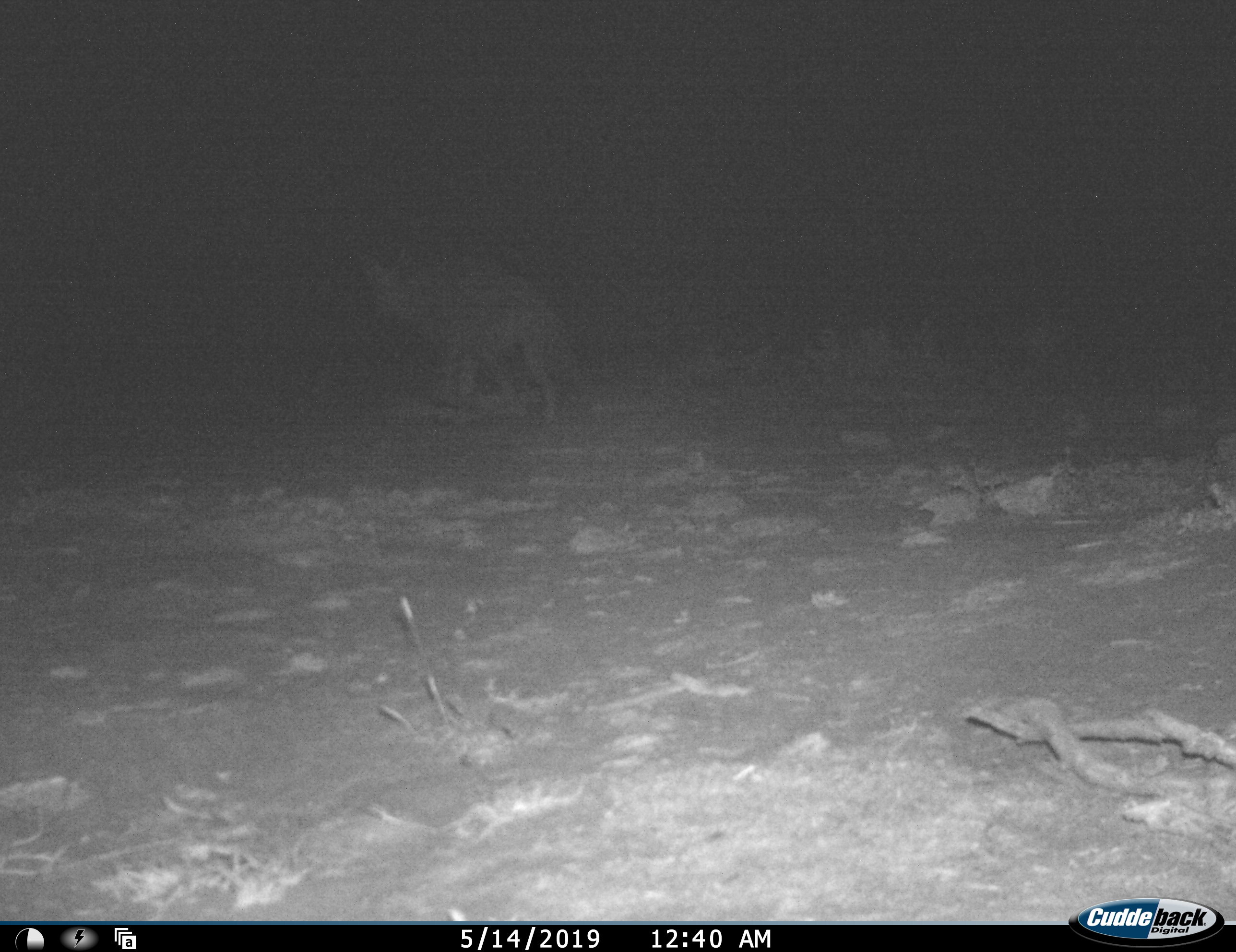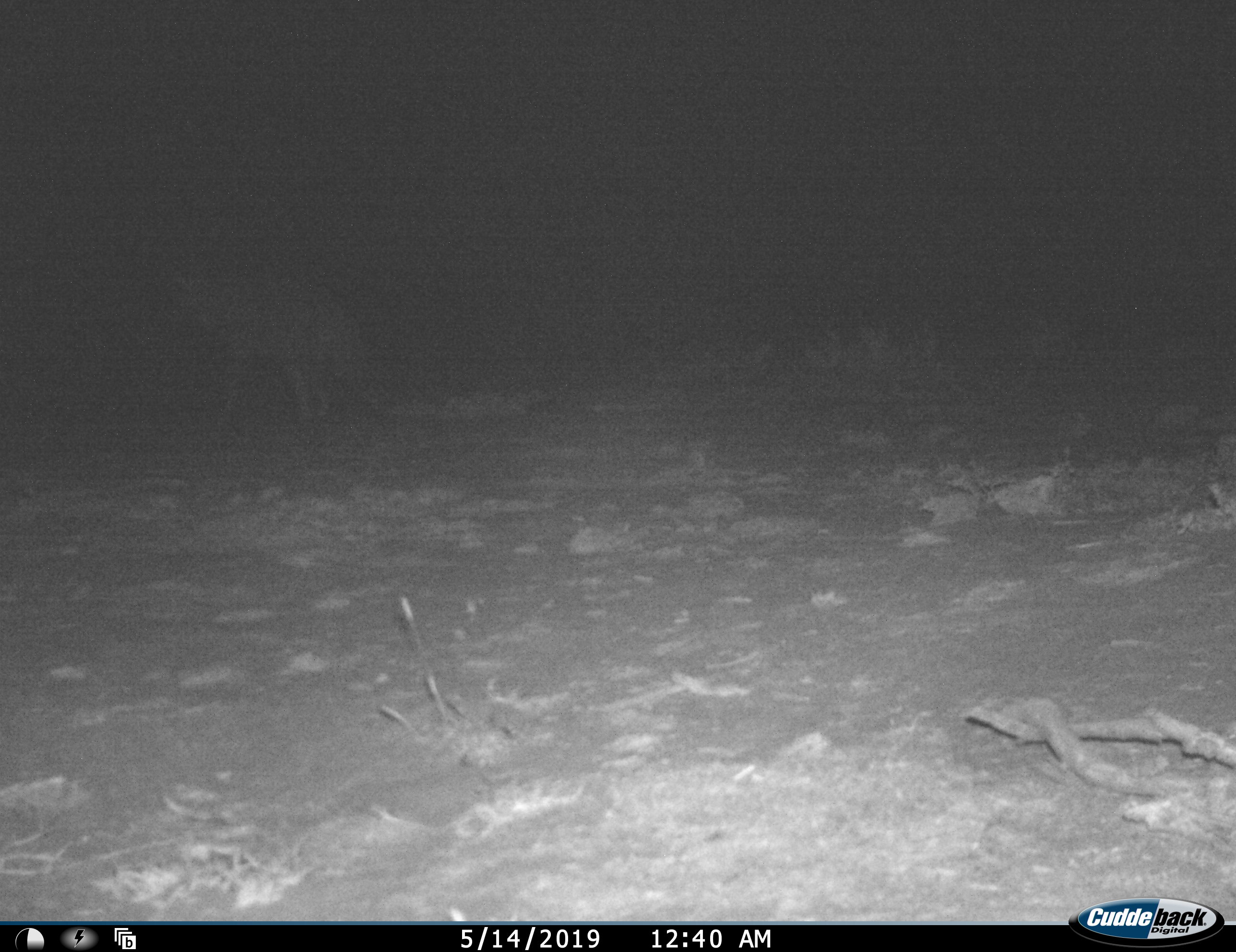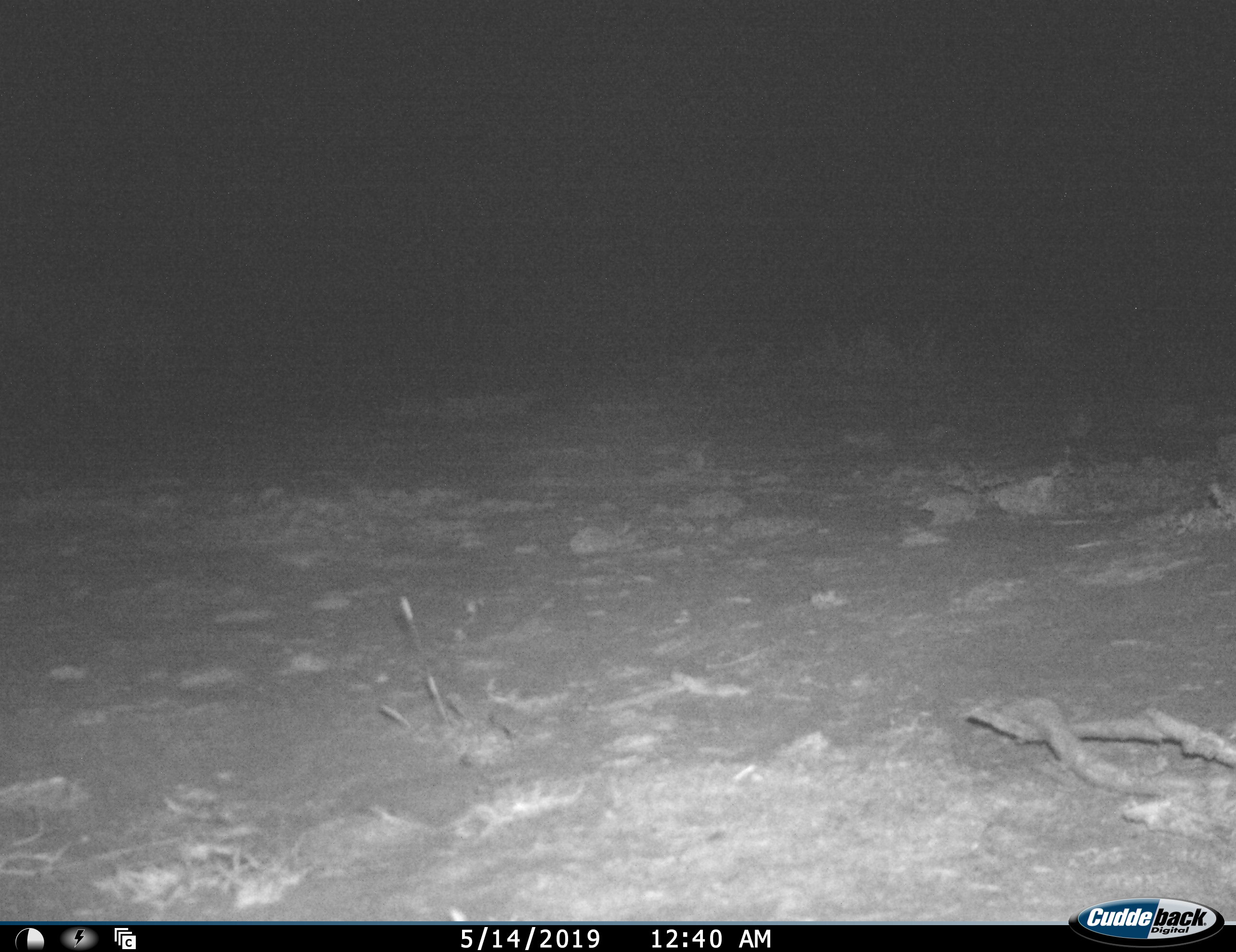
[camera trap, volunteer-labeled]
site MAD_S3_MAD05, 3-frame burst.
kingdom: Animalia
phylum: Chordata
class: Mammalia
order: Carnivora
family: Hyaenidae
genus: Parahyaena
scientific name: Parahyaena brunnea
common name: brown hyena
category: hyenabrown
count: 1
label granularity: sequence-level